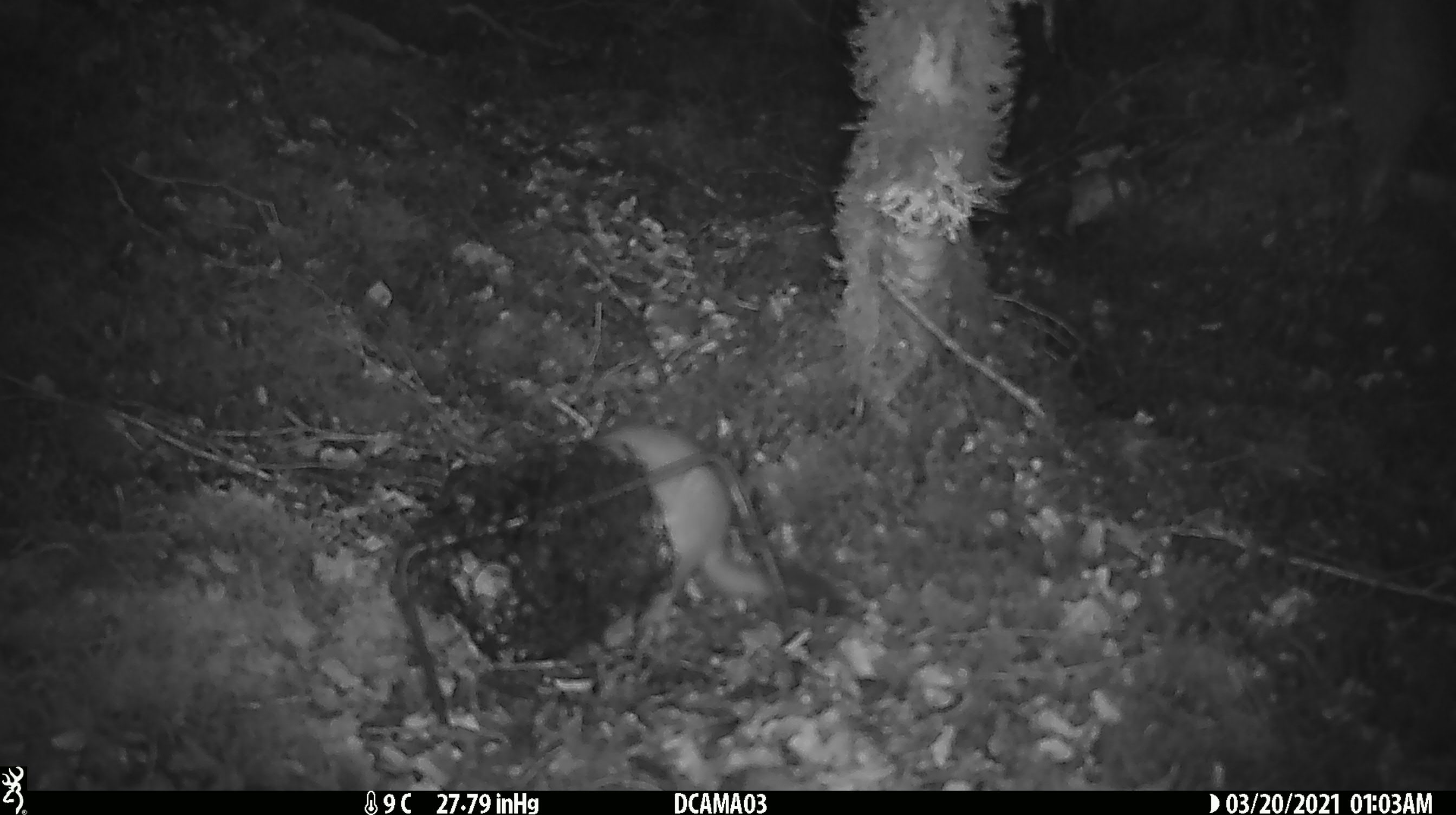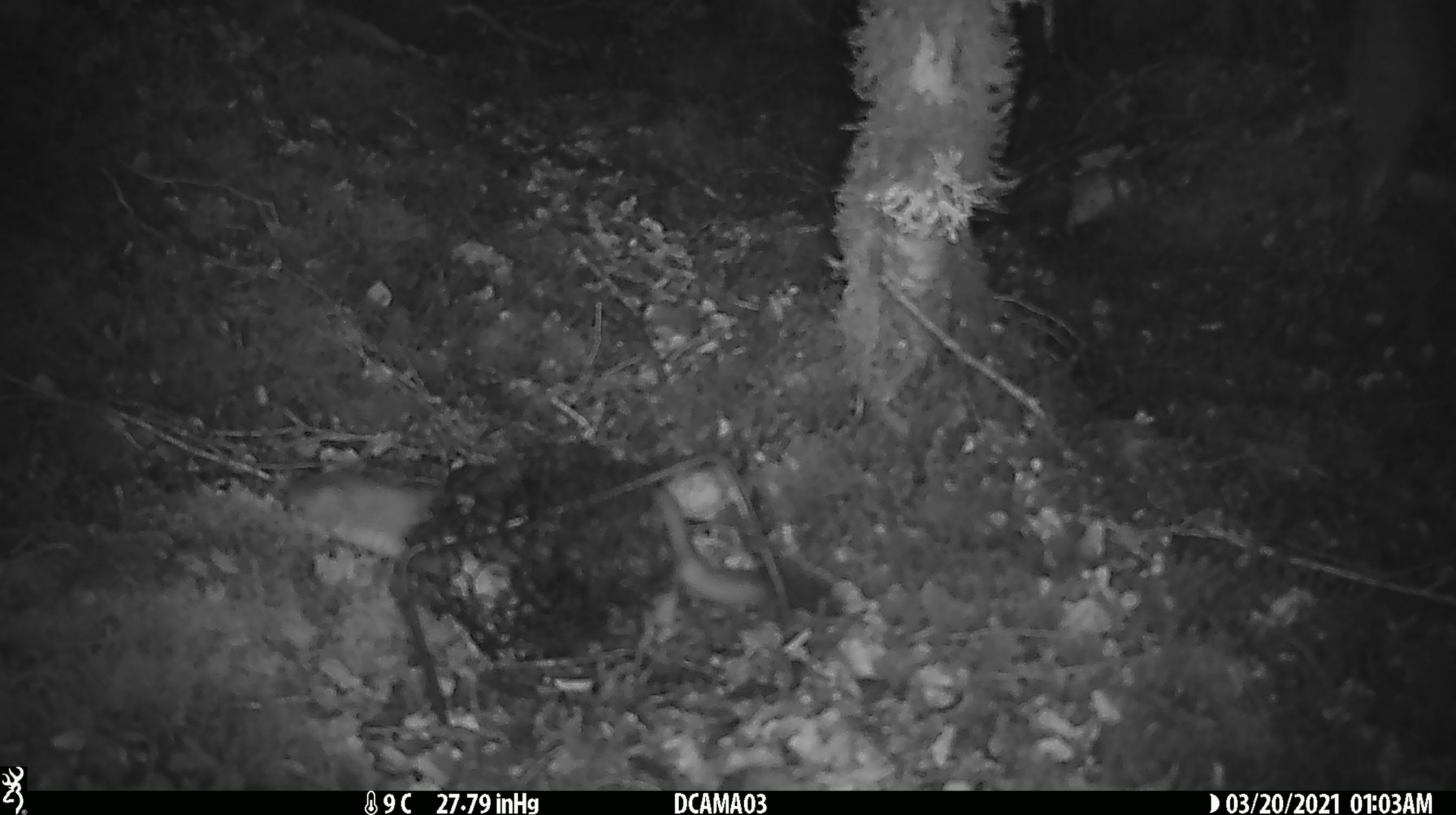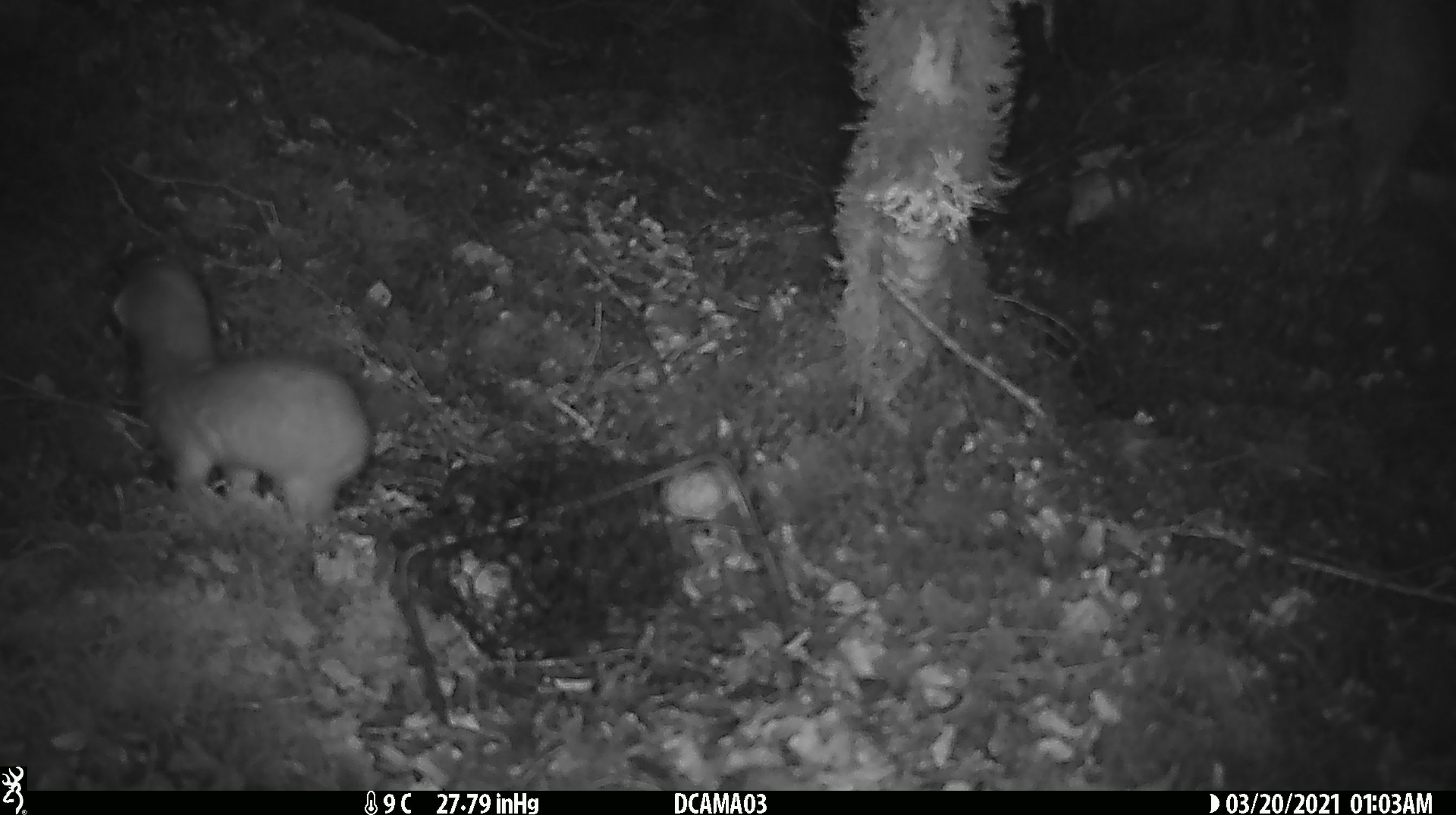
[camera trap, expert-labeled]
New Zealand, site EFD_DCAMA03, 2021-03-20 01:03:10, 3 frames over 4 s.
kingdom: Animalia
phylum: Chordata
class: Mammalia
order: Carnivora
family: Mustelidae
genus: Mustela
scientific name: Mustela erminea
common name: stoat